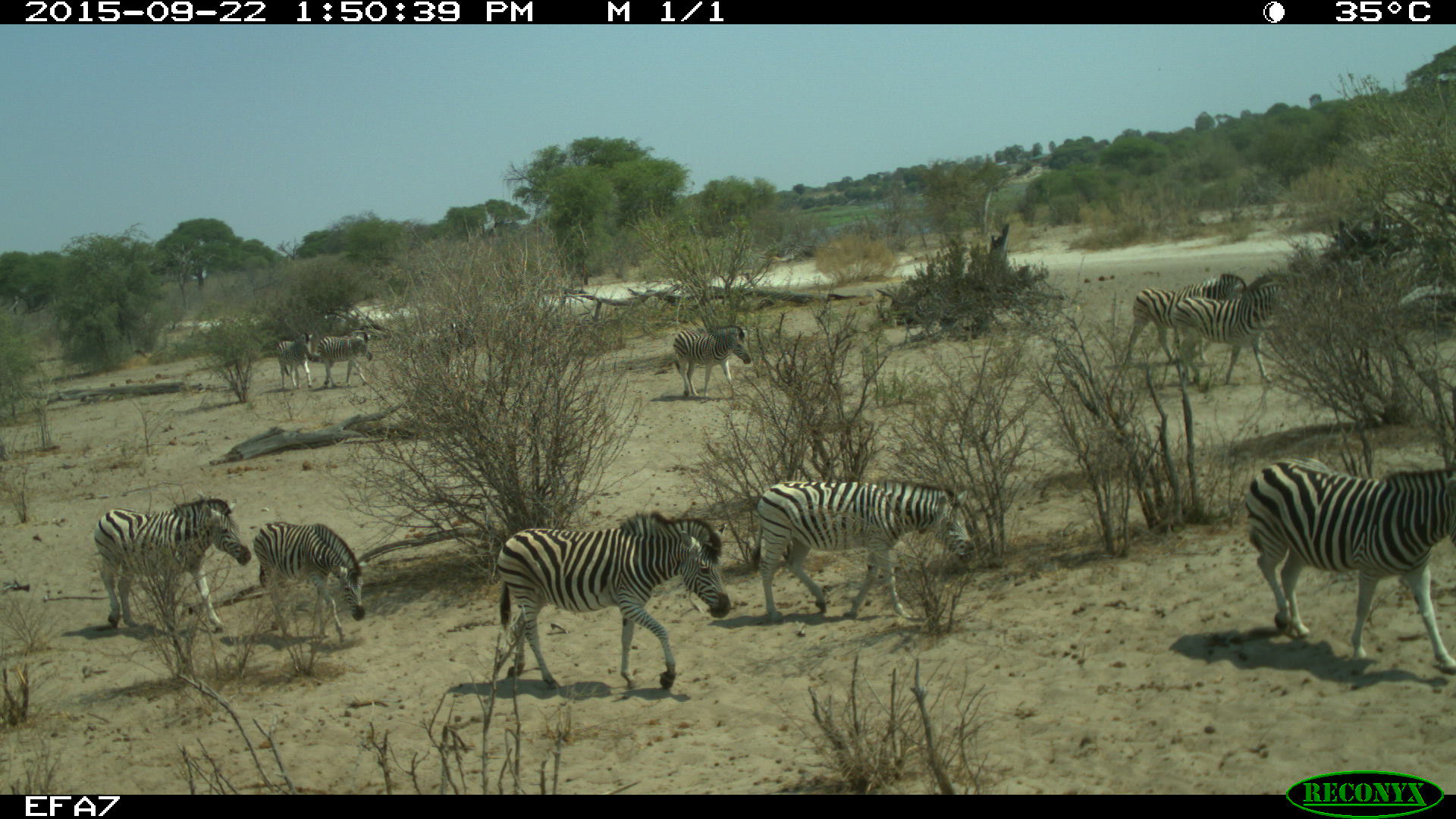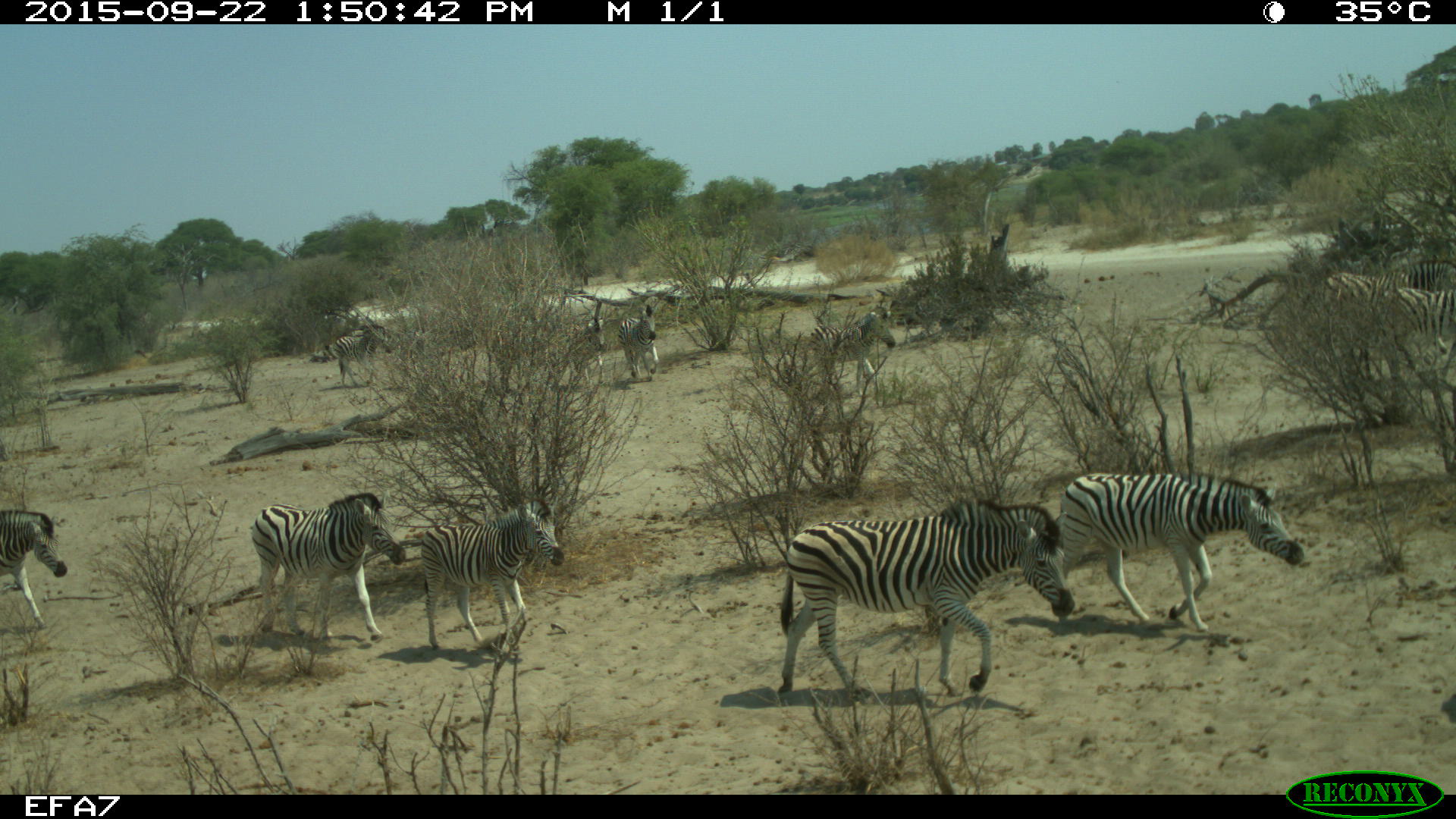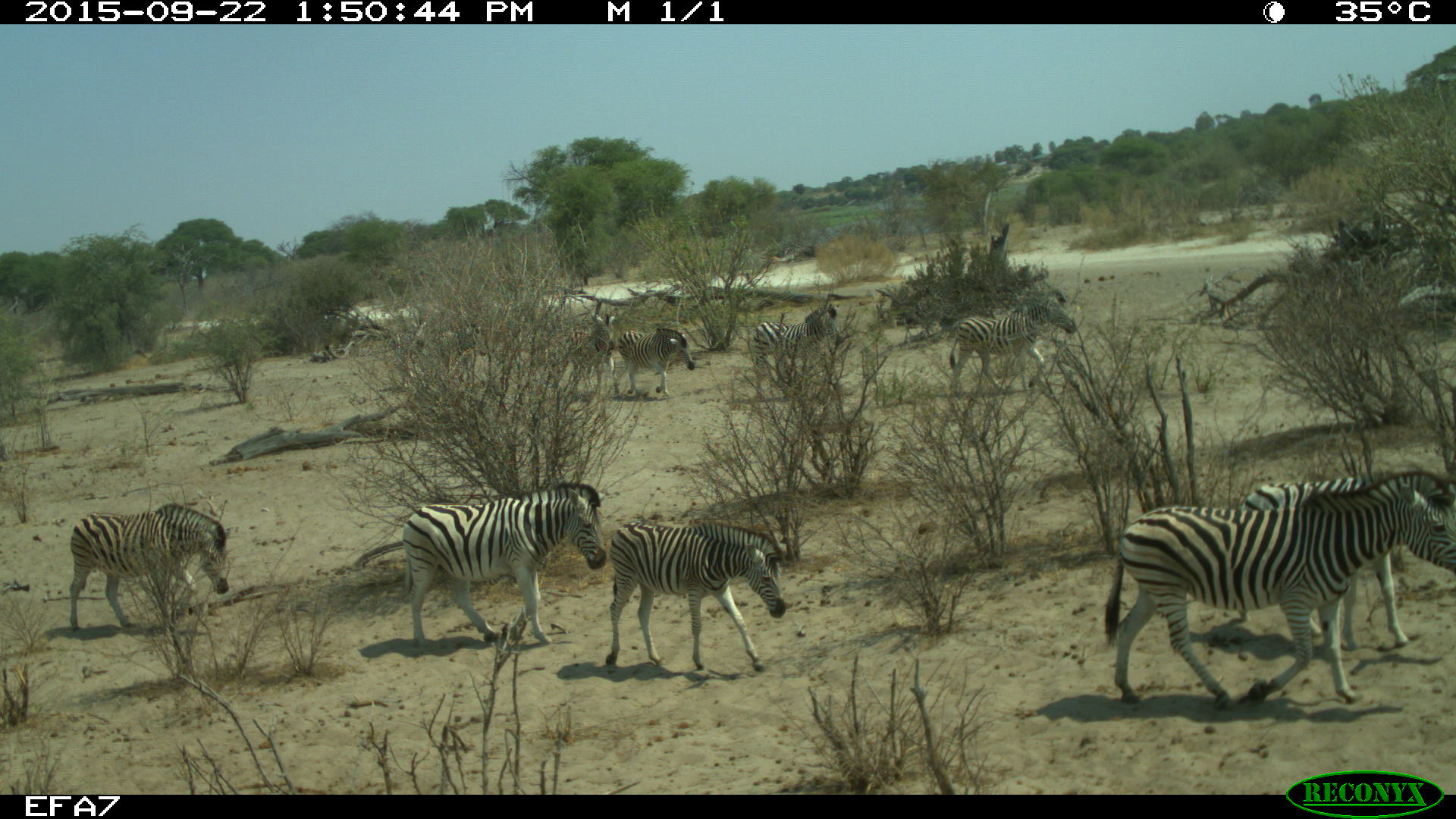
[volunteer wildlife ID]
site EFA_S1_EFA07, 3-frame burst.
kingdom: Animalia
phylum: Chordata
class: Mammalia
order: Perissodactyla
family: Equidae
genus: Equus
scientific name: Equus quagga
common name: plains zebra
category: zebraplains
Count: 11-50.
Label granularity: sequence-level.